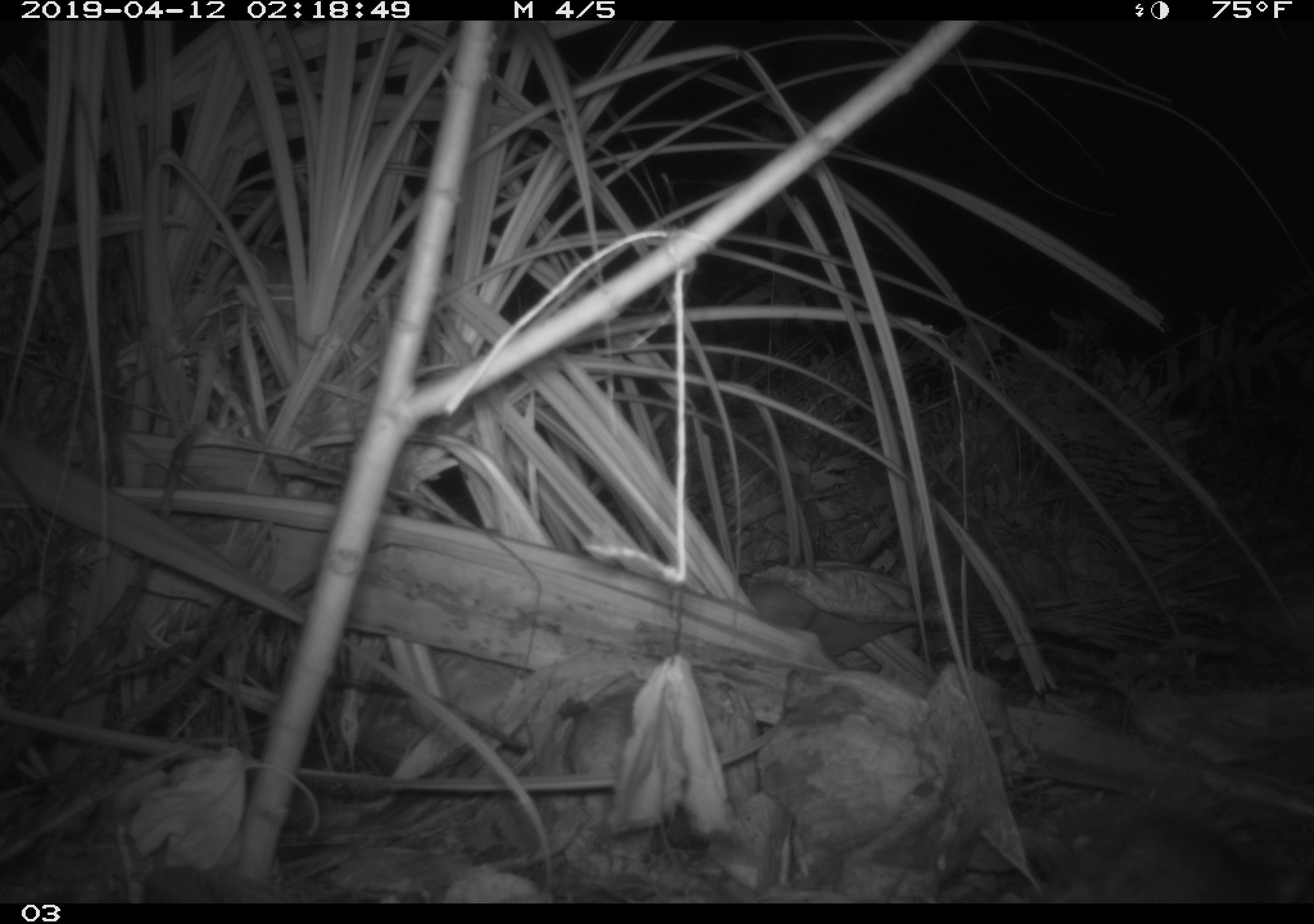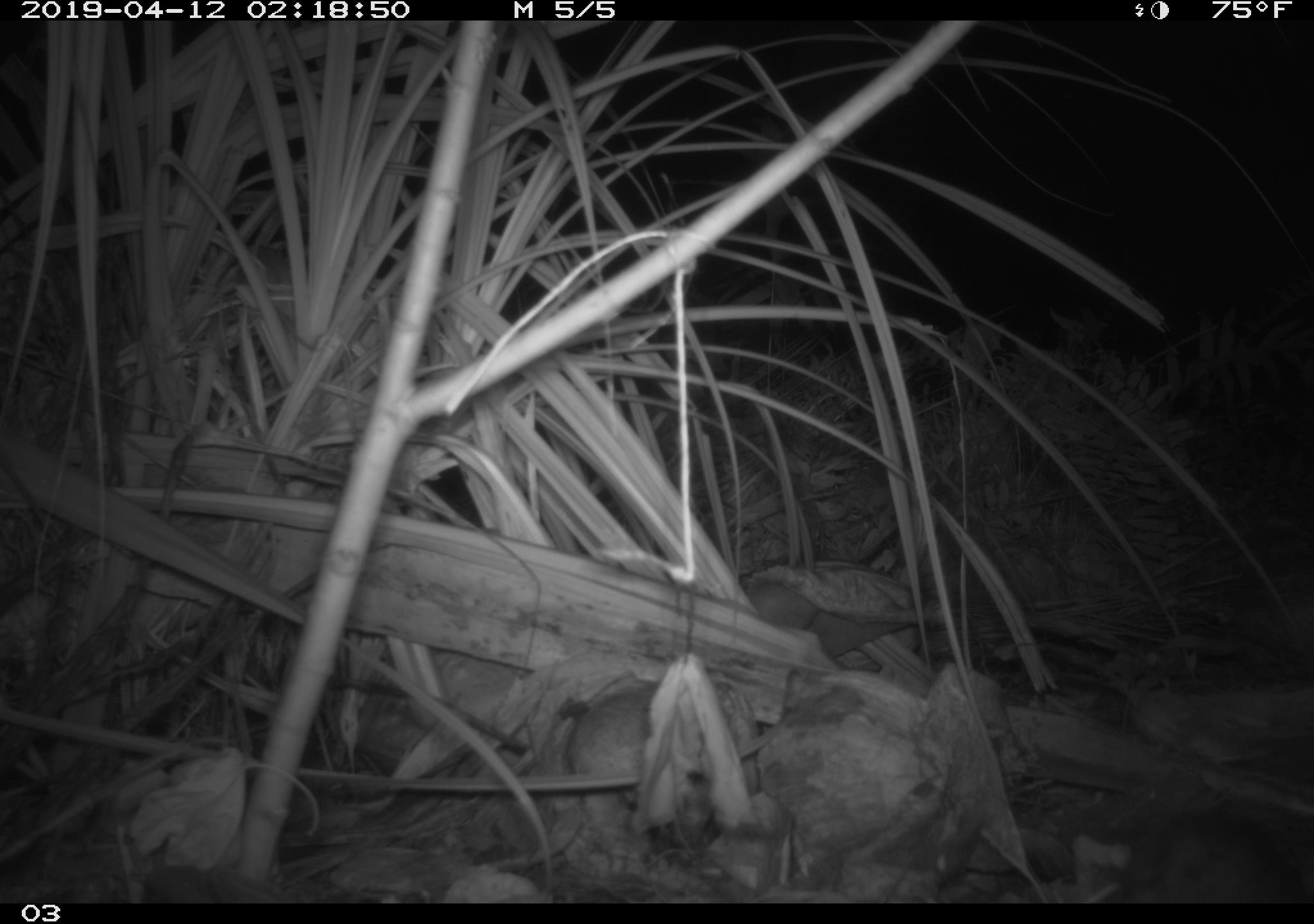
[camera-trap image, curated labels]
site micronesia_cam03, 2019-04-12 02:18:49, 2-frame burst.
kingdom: Animalia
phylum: Chordata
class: Mammalia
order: Rodentia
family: Muridae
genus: Rattus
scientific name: Rattus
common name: rat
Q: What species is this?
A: Rat (Rattus).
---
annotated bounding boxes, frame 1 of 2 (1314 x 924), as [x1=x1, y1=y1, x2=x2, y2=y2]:
rat: [x1=1025, y1=802, x2=1297, y2=903]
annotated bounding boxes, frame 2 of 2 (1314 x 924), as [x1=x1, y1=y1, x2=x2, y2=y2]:
rat: [x1=1122, y1=810, x2=1311, y2=905]